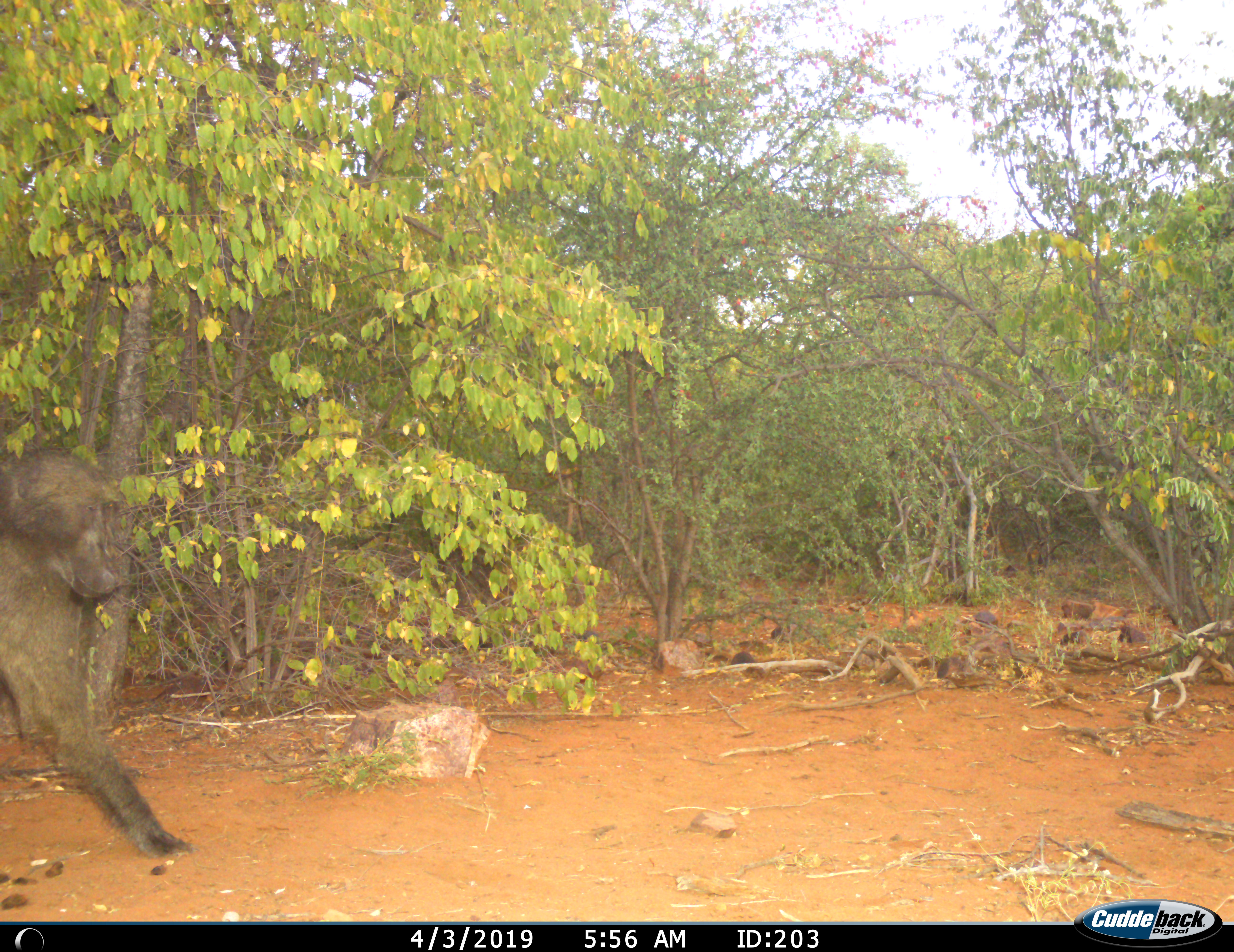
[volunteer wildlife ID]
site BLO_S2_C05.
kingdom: Animalia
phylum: Chordata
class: Mammalia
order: Primates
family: Cercopithecidae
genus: Papio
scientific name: Papio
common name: baboon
Baboon (Papio), count 1. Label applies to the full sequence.